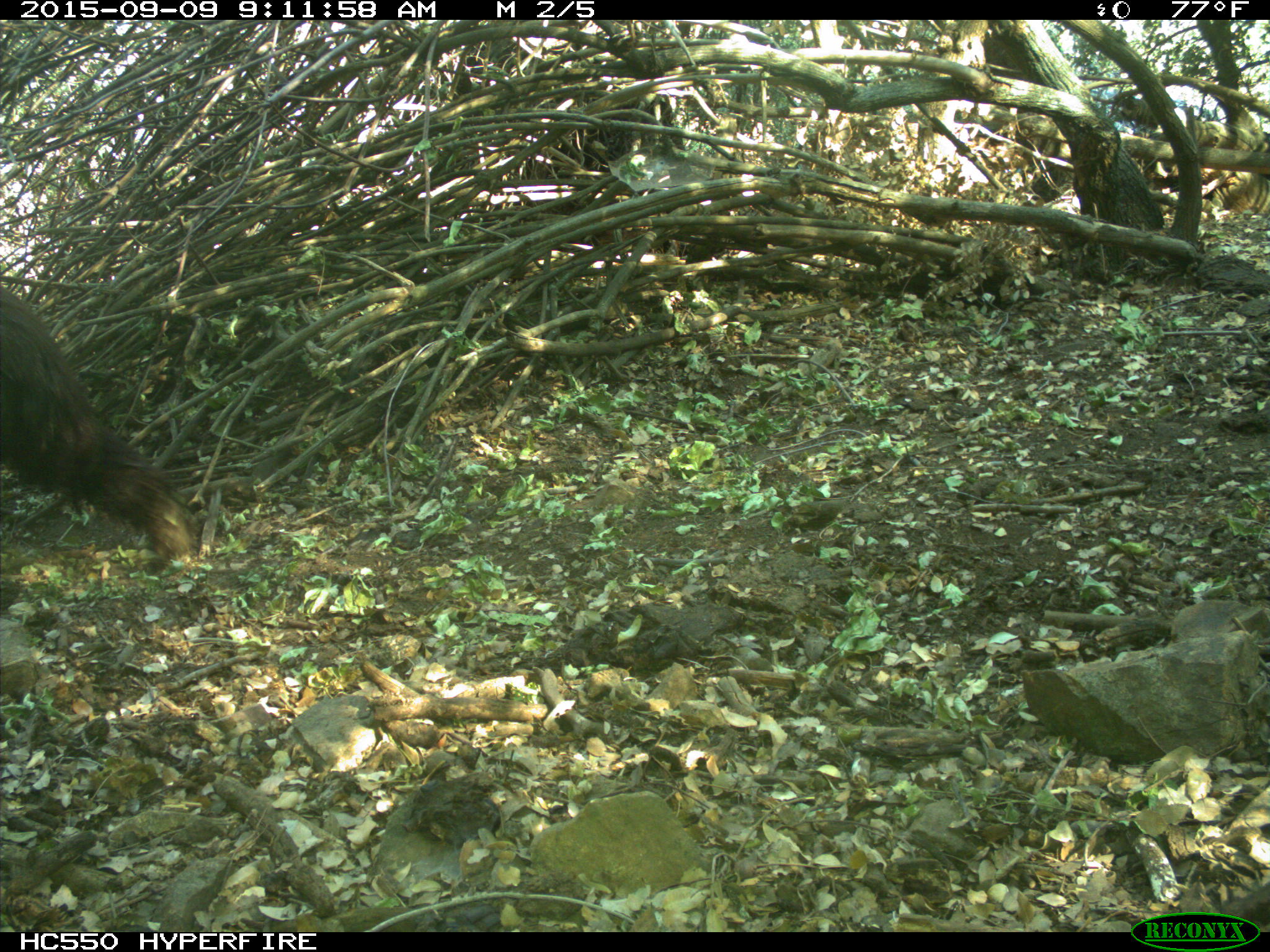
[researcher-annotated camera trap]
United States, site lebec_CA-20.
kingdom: Animalia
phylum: Chordata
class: Mammalia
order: Carnivora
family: Ursidae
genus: Ursus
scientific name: Ursus americanus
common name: american black bear